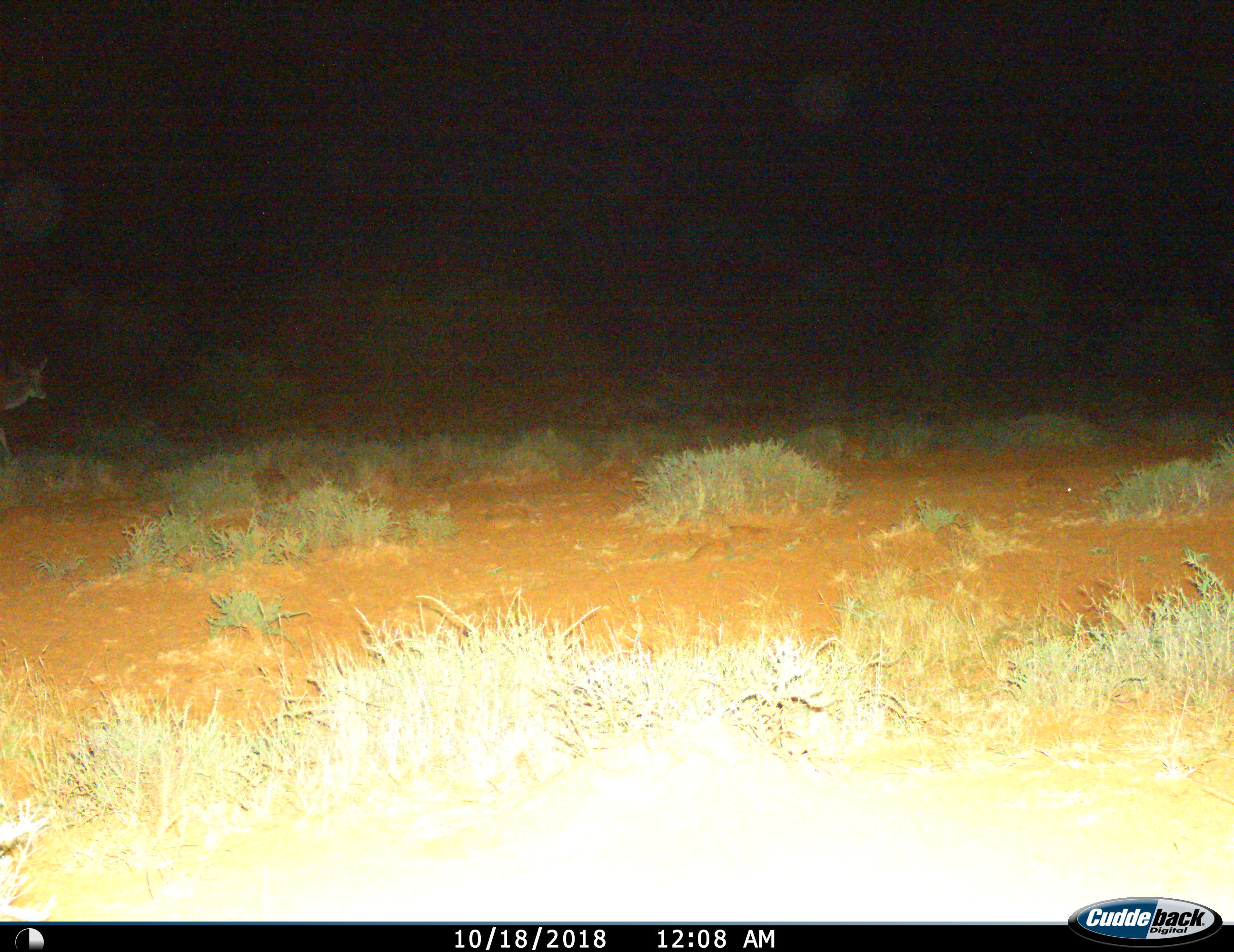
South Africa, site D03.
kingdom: Animalia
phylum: Chordata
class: Mammalia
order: Artiodactyla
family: Bovidae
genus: Tragelaphus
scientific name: Tragelaphus strepsiceros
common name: greater kudu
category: kudu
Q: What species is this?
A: Kudu (greater kudu) (Tragelaphus strepsiceros).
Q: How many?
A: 1.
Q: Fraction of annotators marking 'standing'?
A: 20%.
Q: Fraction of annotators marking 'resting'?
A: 0%.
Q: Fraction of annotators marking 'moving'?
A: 80%.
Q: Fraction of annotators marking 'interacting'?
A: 0%.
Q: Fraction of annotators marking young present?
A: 0%.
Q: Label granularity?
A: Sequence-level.